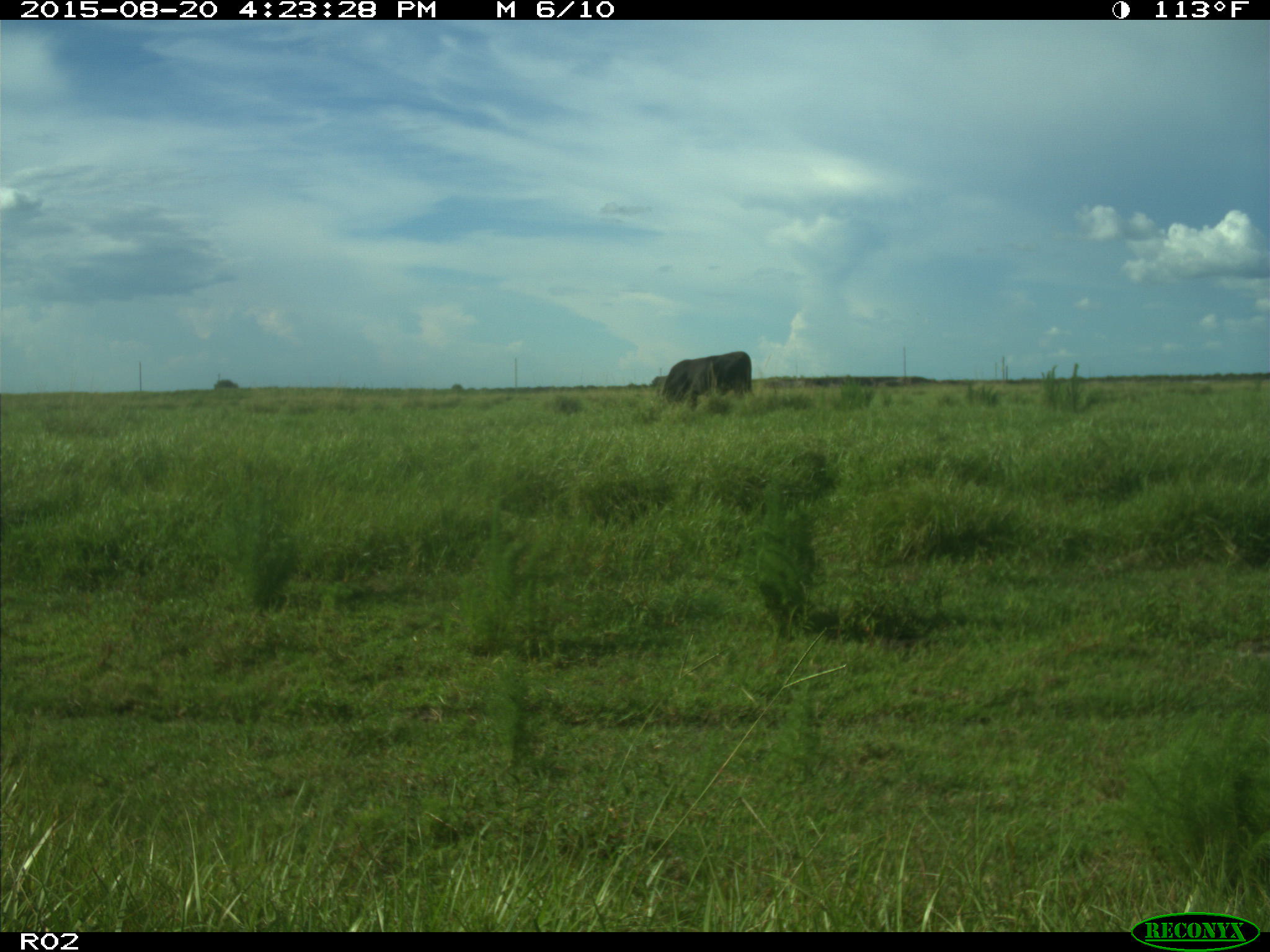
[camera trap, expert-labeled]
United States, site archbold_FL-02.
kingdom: Animalia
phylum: Chordata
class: Mammalia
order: Artiodactyla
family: Bovidae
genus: Bos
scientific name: Bos taurus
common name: domestic cow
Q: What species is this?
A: Bos taurus (domestic cow).